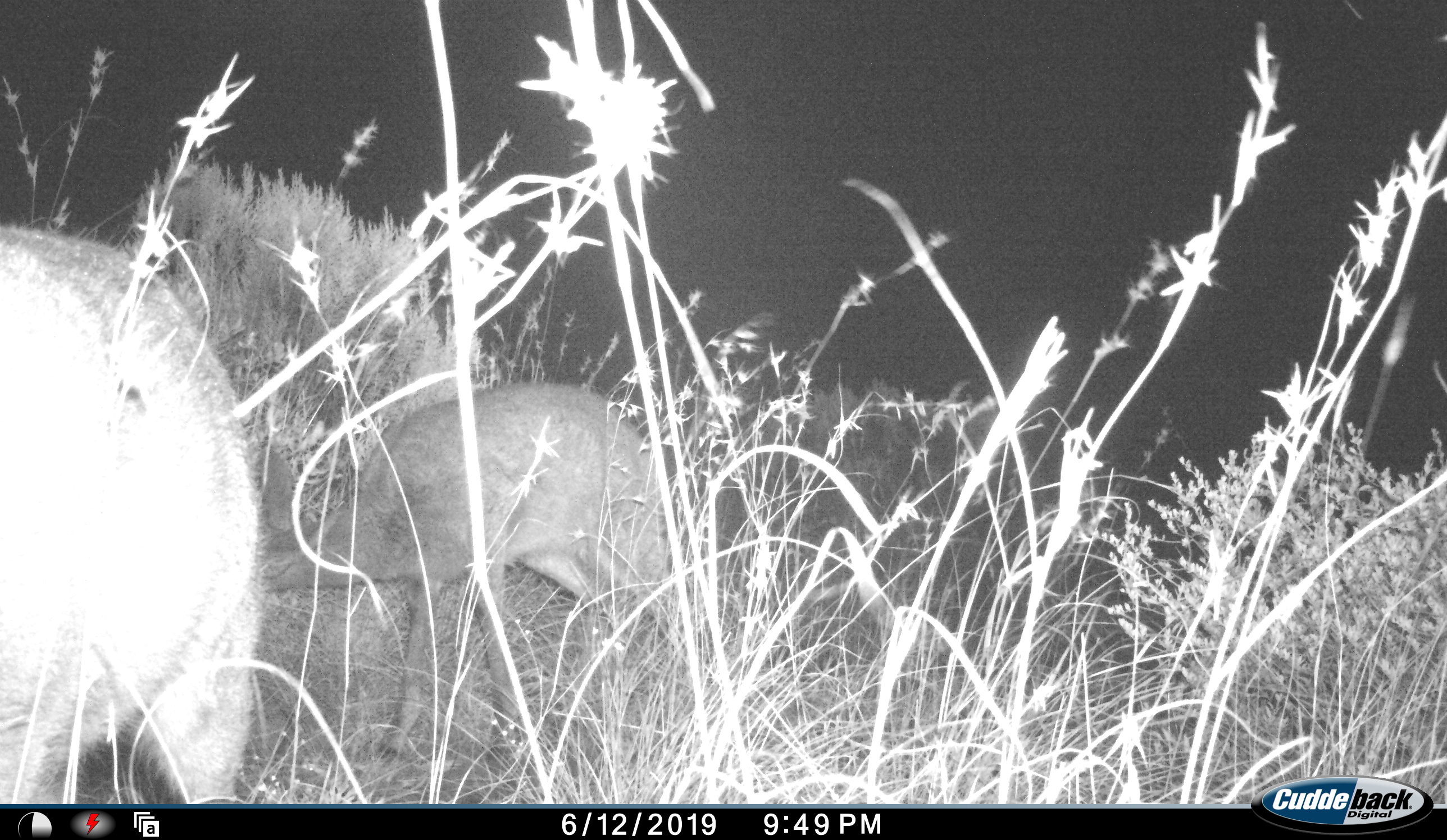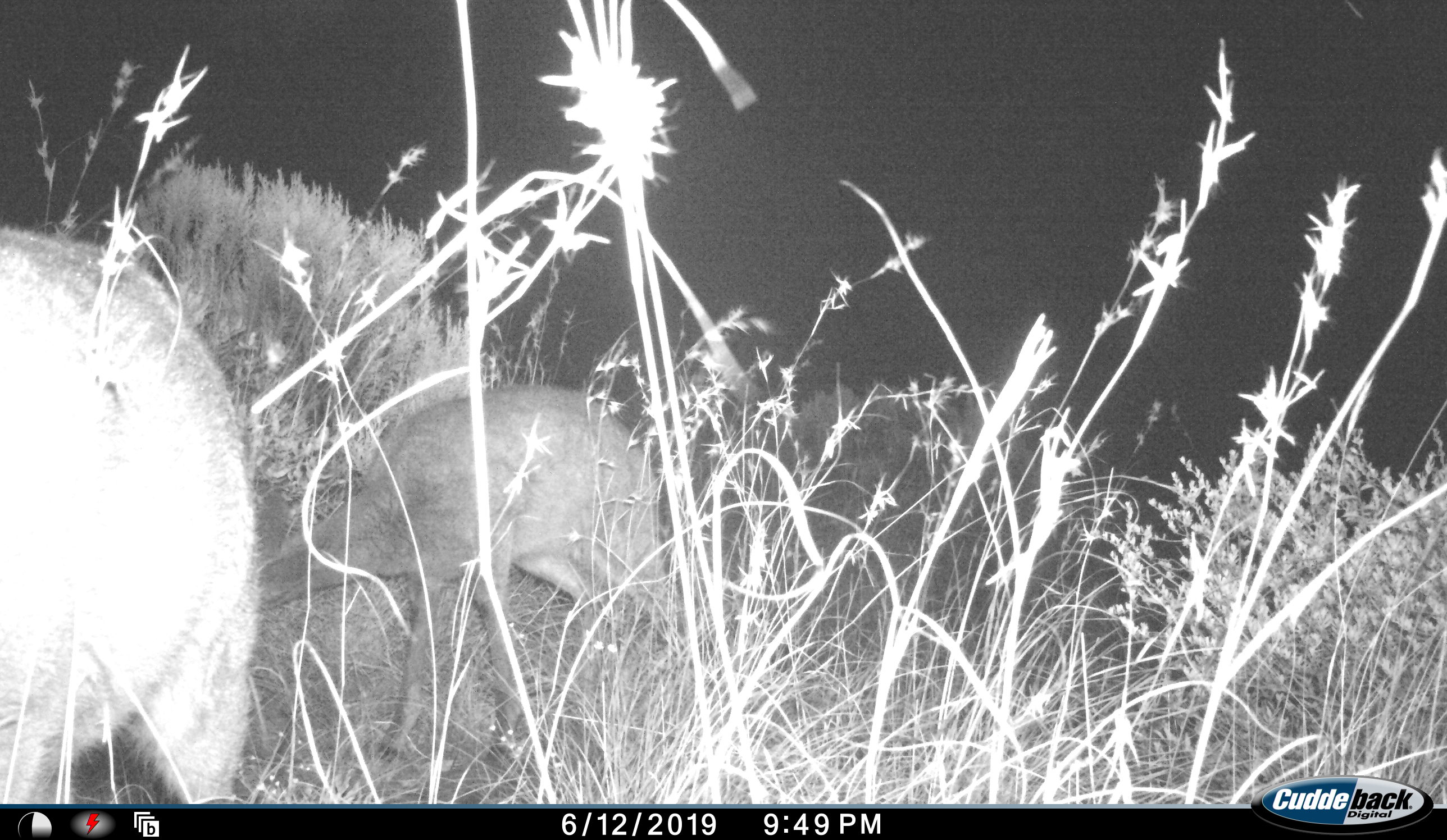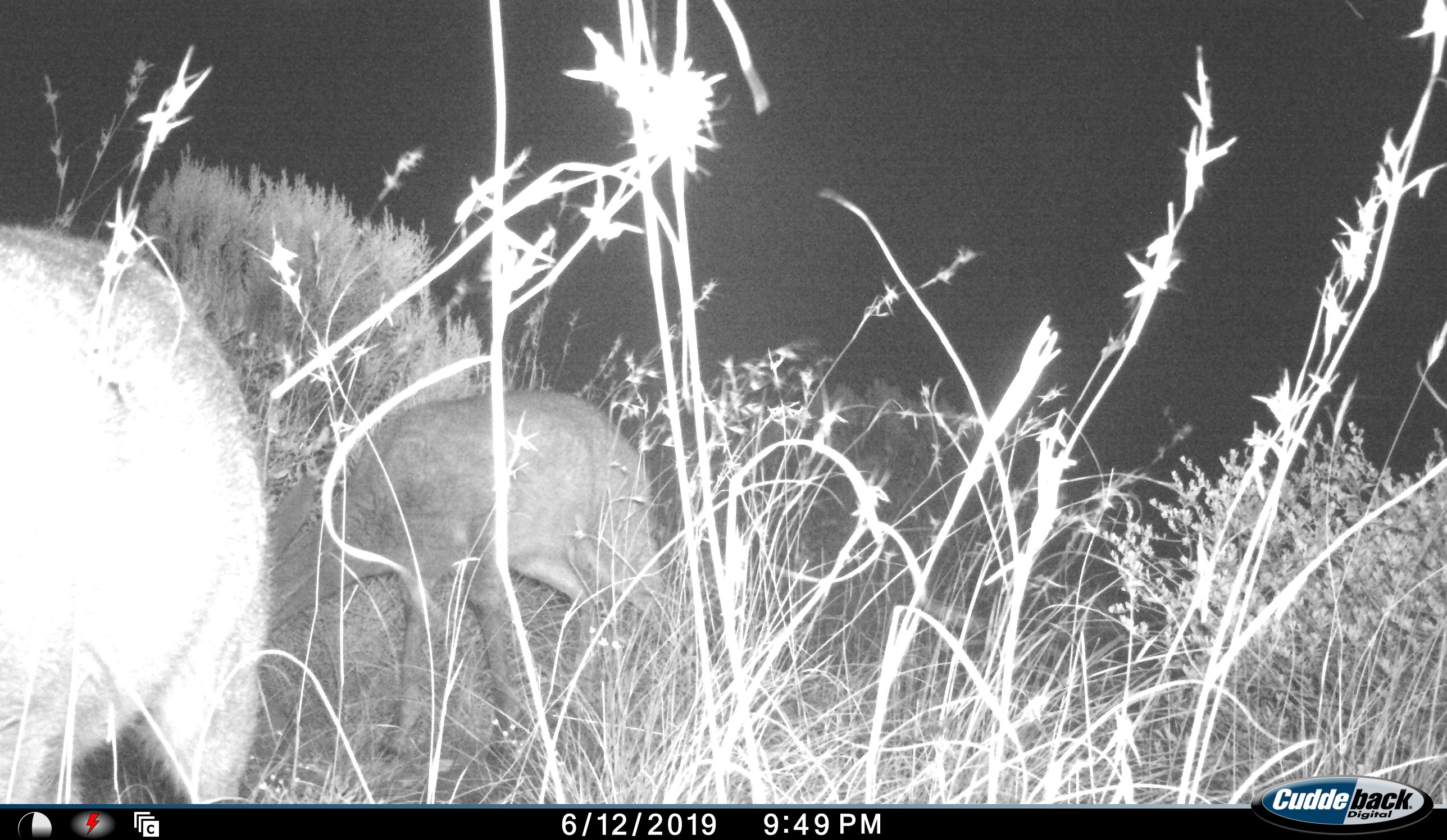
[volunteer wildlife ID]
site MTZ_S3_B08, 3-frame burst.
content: unidentified animal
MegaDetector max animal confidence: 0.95